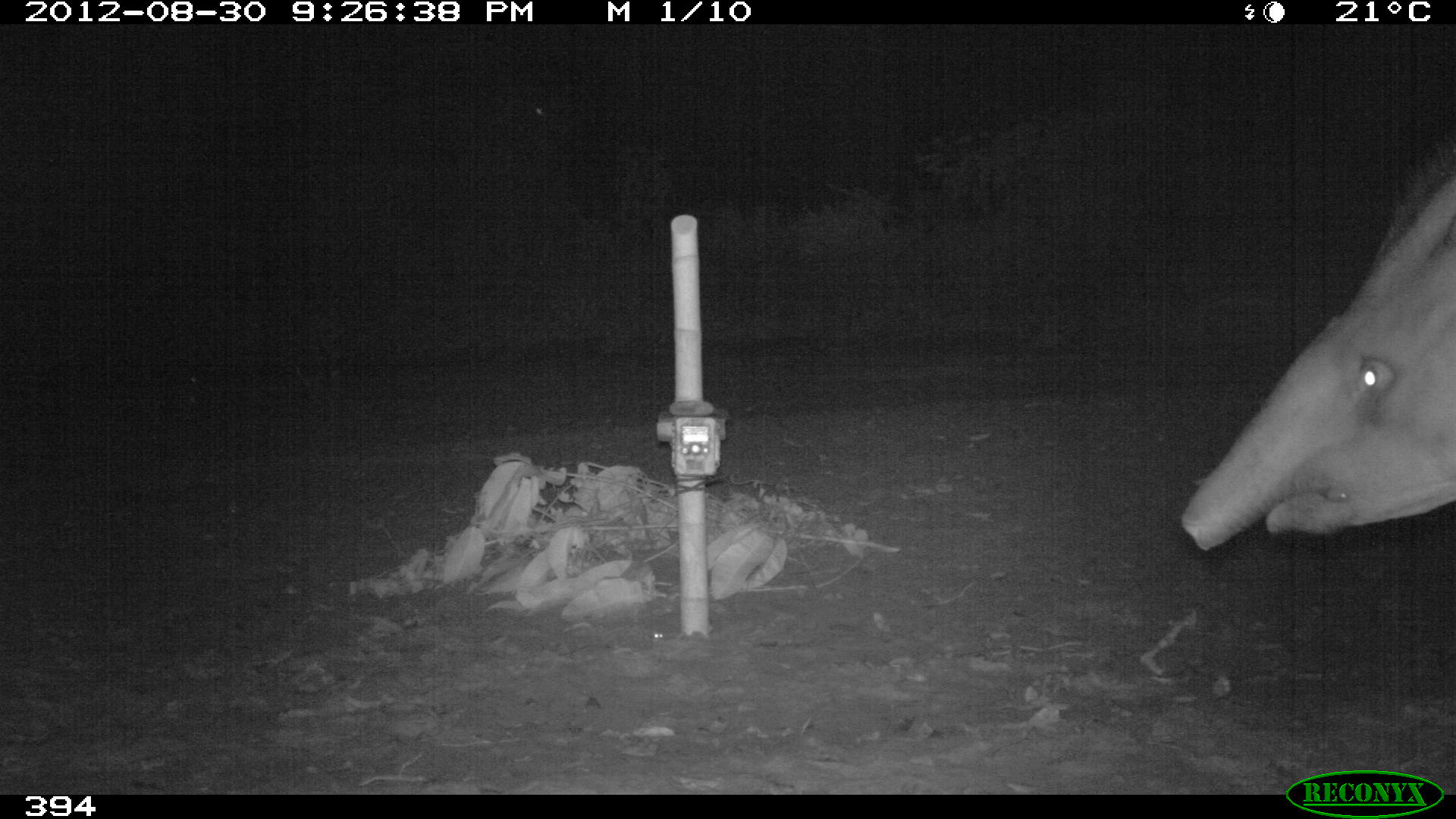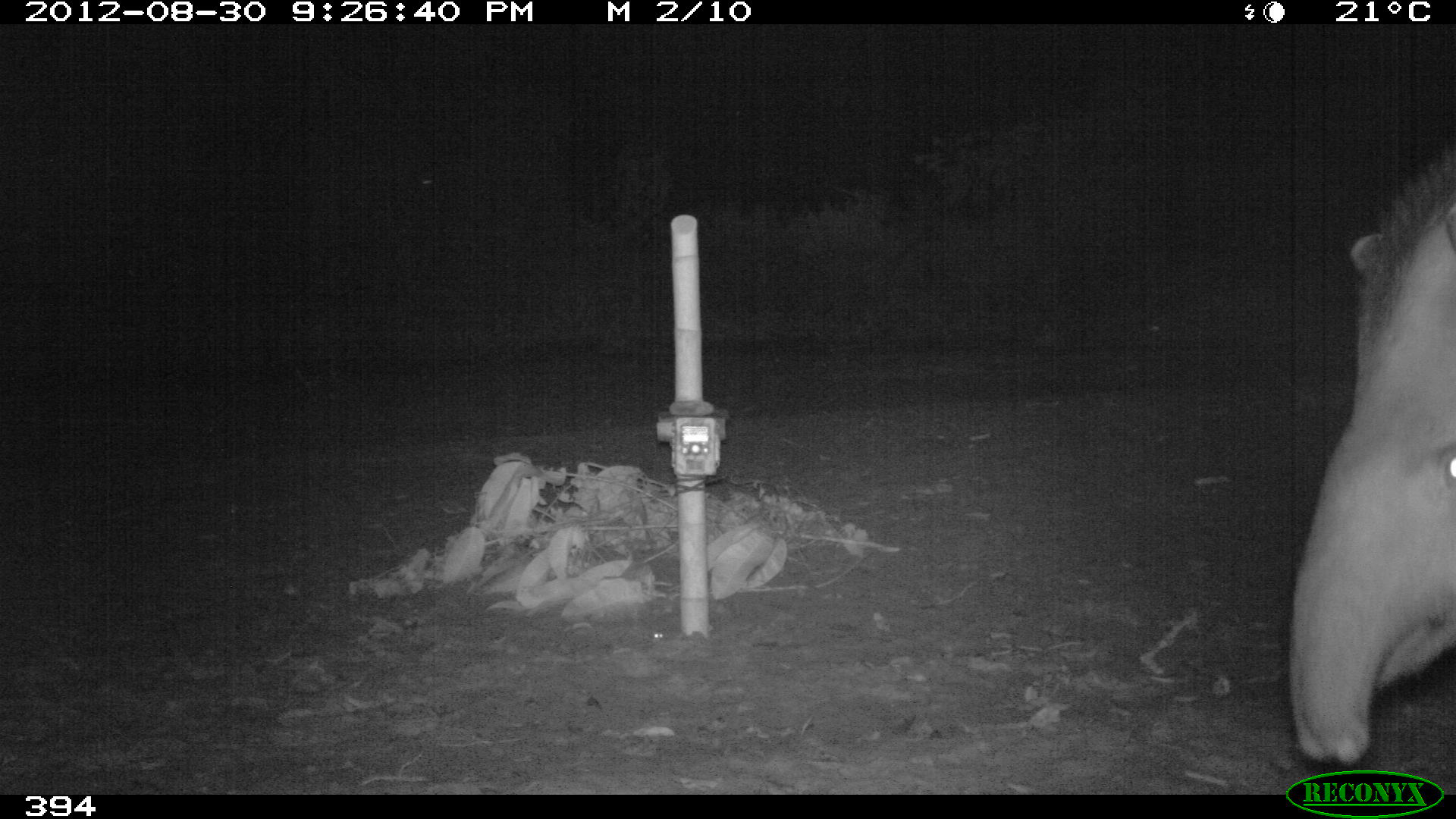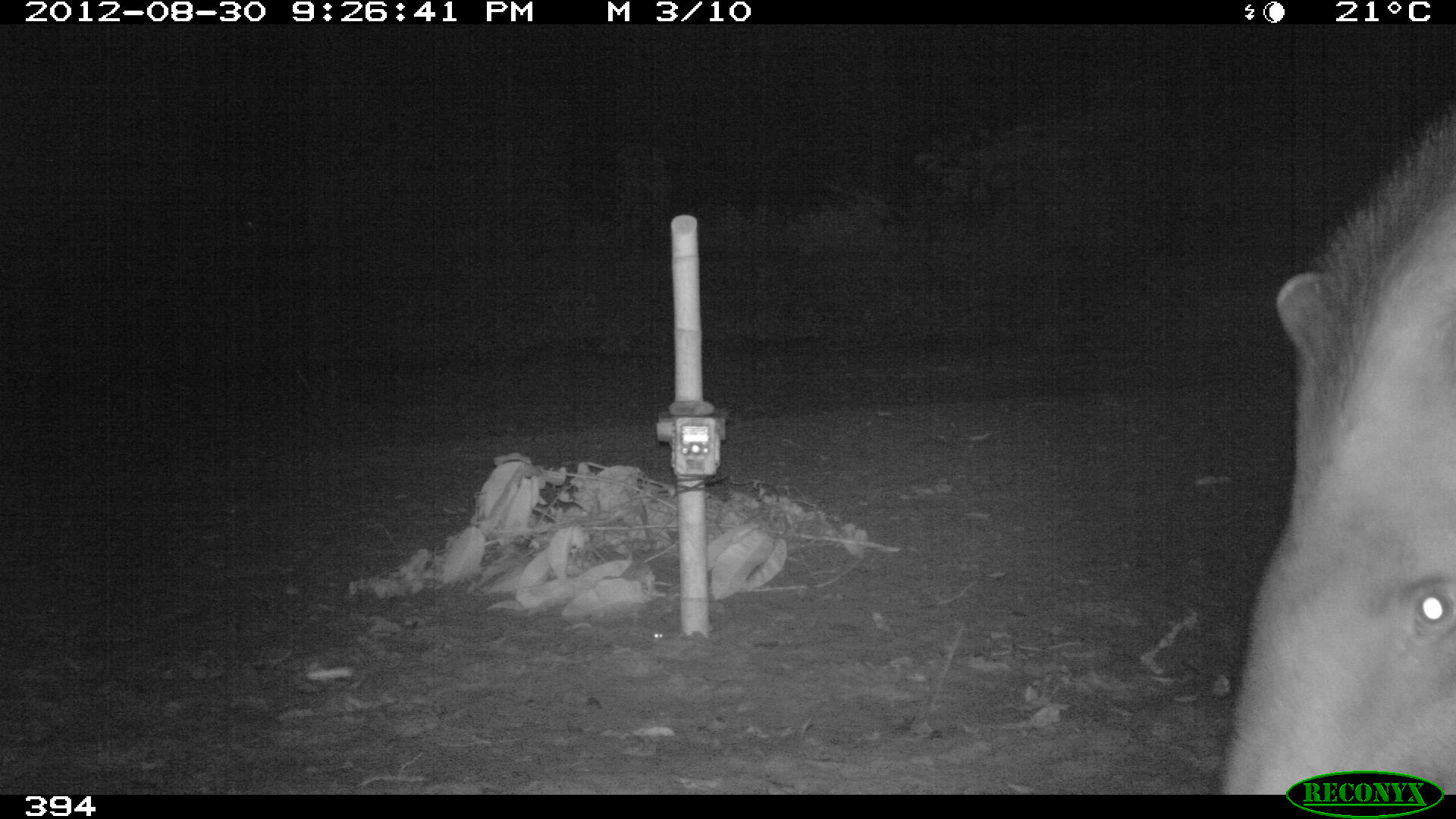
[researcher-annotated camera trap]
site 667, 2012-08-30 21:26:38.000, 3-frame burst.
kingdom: Animalia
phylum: Chordata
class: Mammalia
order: Perissodactyla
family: Tapiridae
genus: Tapirus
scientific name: Tapirus terrestris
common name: south american tapir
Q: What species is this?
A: Tapirus terrestris (south american tapir).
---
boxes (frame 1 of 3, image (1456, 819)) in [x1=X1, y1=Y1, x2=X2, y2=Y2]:
tapirus terrestris: [x1=1176, y1=138, x2=1456, y2=549]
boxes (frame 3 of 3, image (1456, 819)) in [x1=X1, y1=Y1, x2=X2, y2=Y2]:
tapirus terrestris: [x1=1221, y1=96, x2=1456, y2=795]